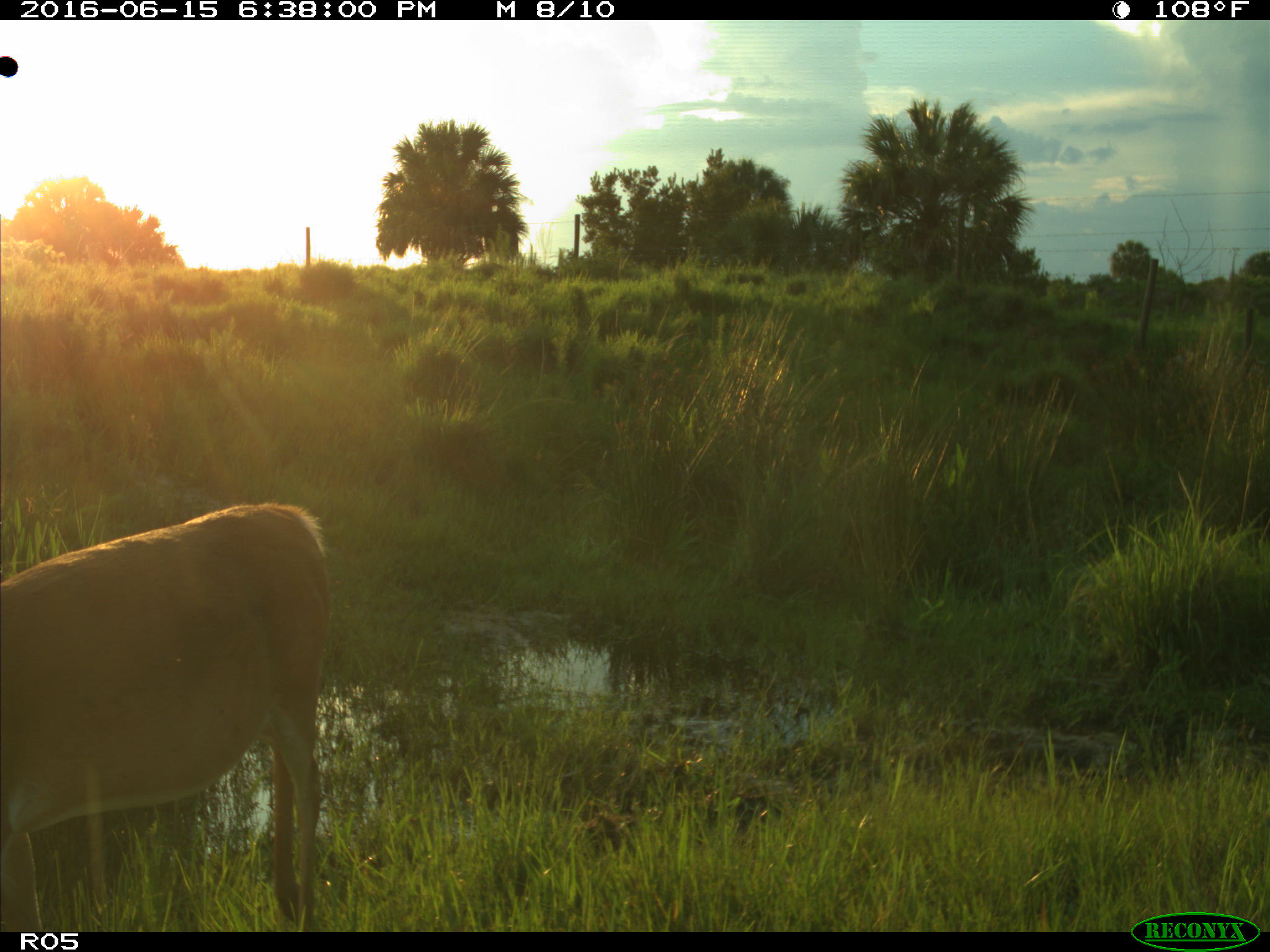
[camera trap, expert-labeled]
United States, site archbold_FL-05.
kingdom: Animalia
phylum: Chordata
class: Mammalia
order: Artiodactyla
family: Cervidae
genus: Odocoileus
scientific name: Odocoileus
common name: deer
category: unidentified deer